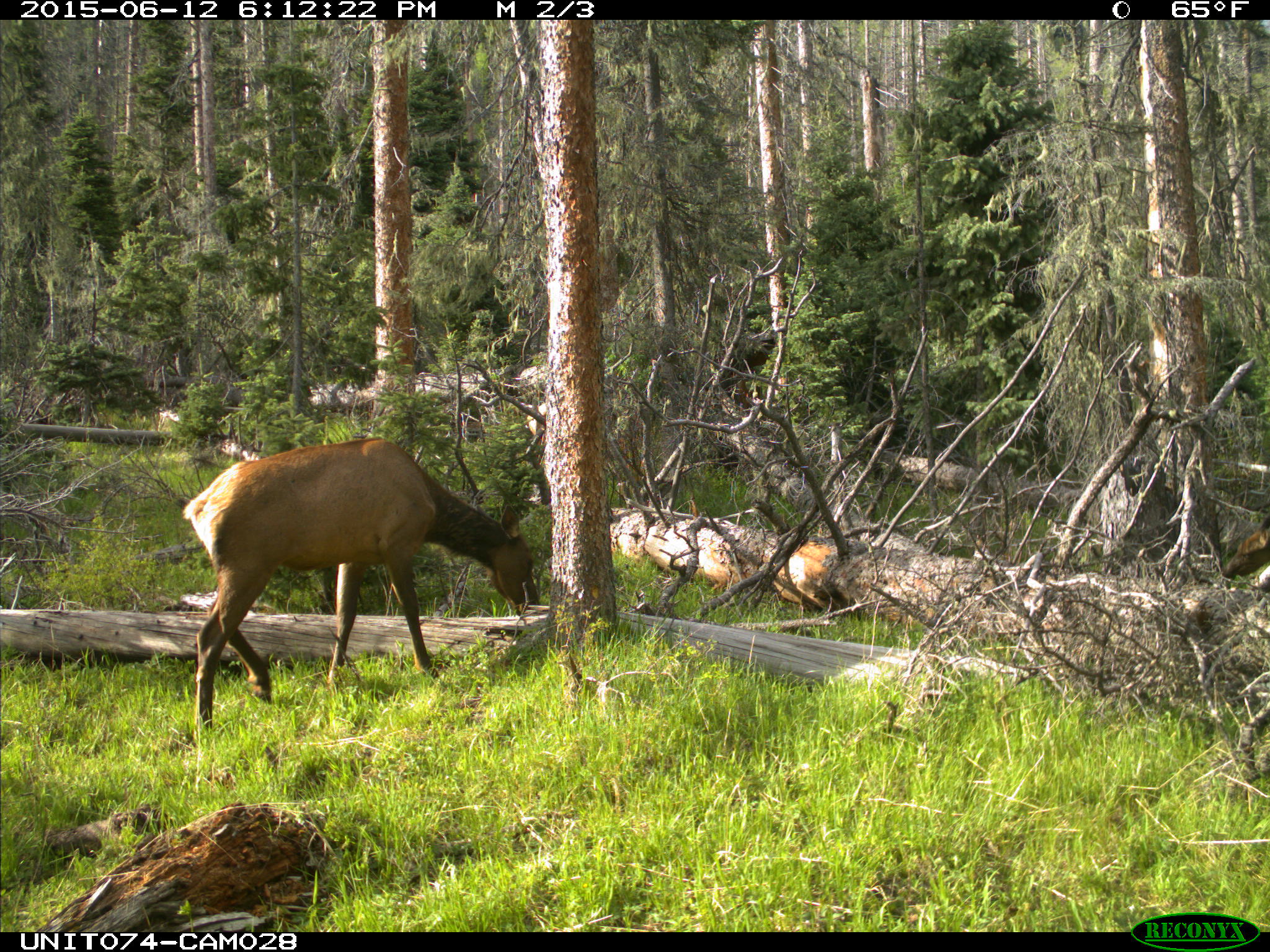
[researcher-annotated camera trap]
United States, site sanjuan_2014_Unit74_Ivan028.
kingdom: Animalia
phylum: Chordata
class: Mammalia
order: Artiodactyla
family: Cervidae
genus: Cervus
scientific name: Cervus elaphus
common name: red deer